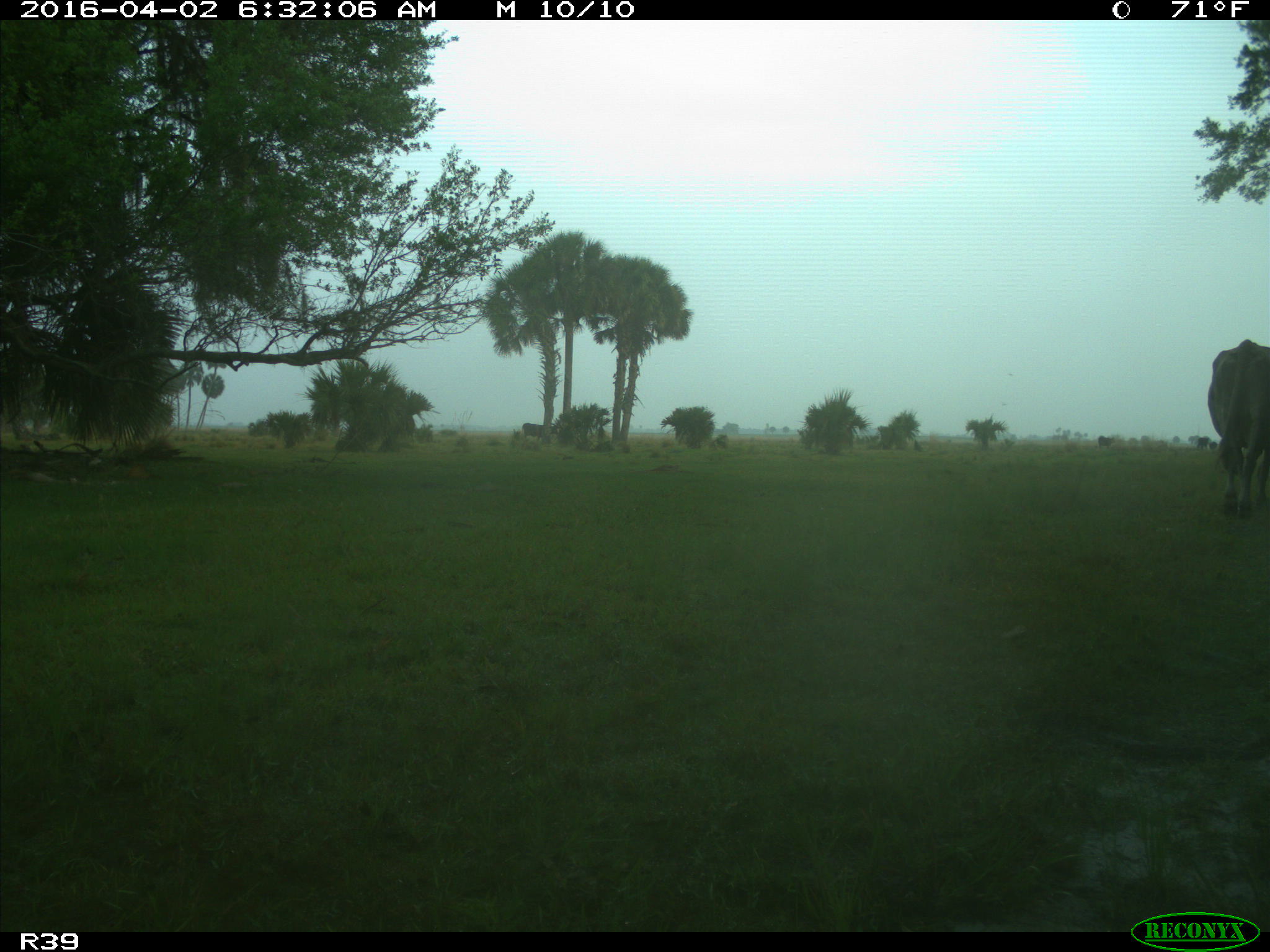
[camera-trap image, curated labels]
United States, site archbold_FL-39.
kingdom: Animalia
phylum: Chordata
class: Mammalia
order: Artiodactyla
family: Bovidae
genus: Bos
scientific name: Bos taurus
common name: domestic cow